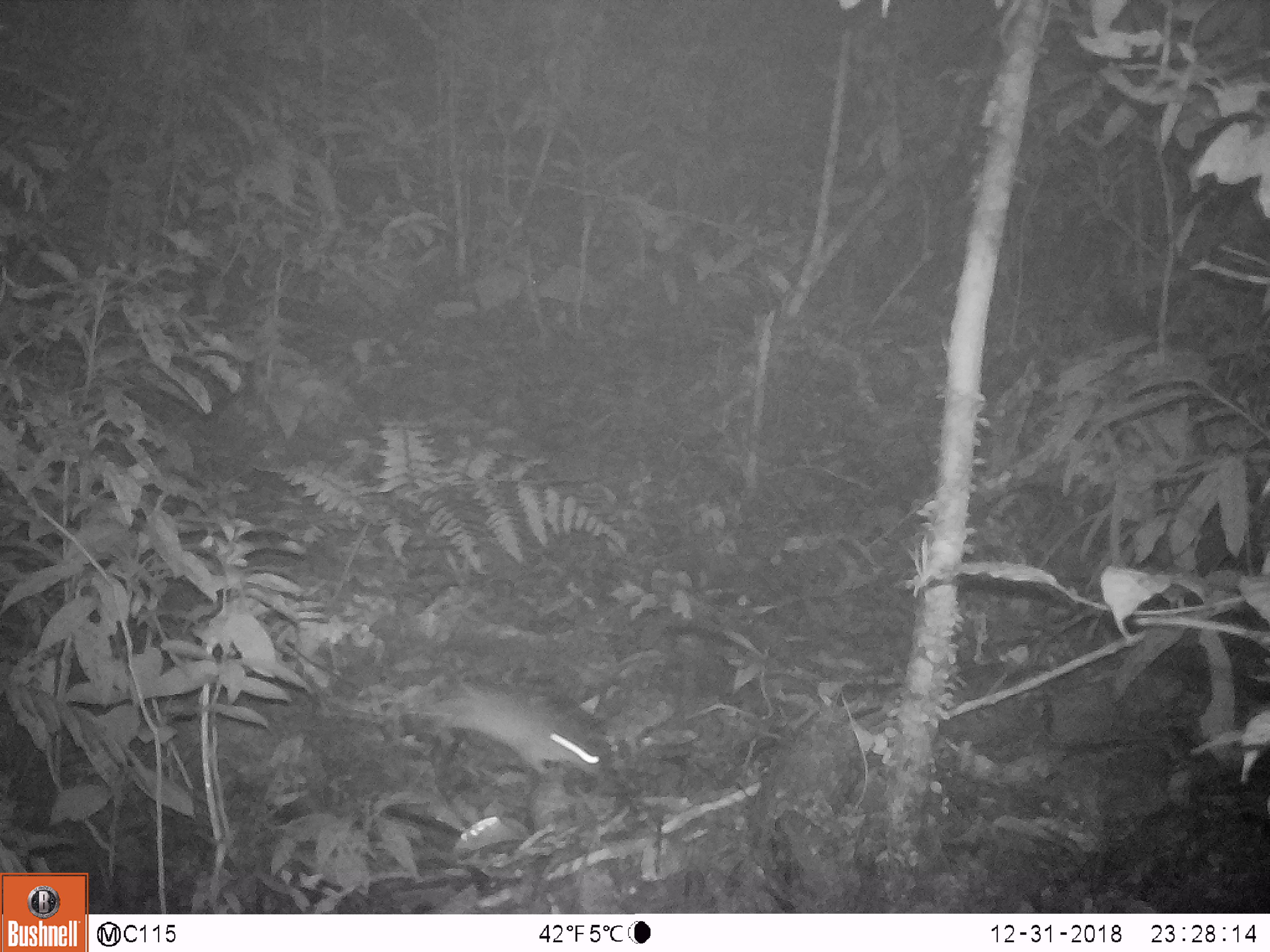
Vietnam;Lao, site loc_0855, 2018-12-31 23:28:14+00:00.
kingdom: Animalia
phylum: Chordata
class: Mammalia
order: Rodentia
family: Muridae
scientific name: Muridae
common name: old-world mice and rats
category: unidentified murid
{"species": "unidentified murid (old-world mice and rats) (Muridae)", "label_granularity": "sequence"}